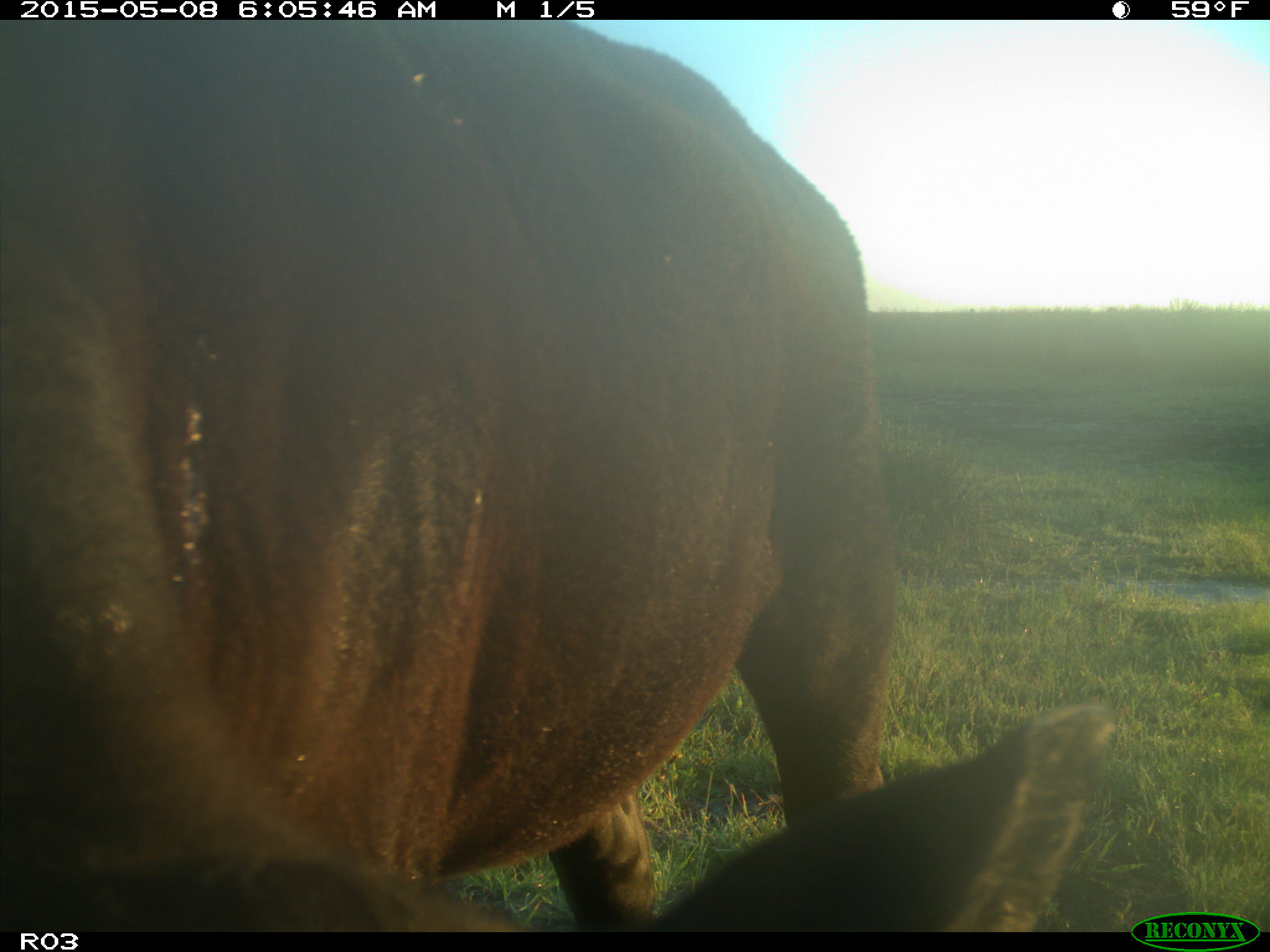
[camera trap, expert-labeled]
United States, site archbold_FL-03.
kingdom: Animalia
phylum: Chordata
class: Mammalia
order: Artiodactyla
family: Bovidae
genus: Bos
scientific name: Bos taurus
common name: domestic cow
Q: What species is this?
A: Bos taurus (domestic cow).